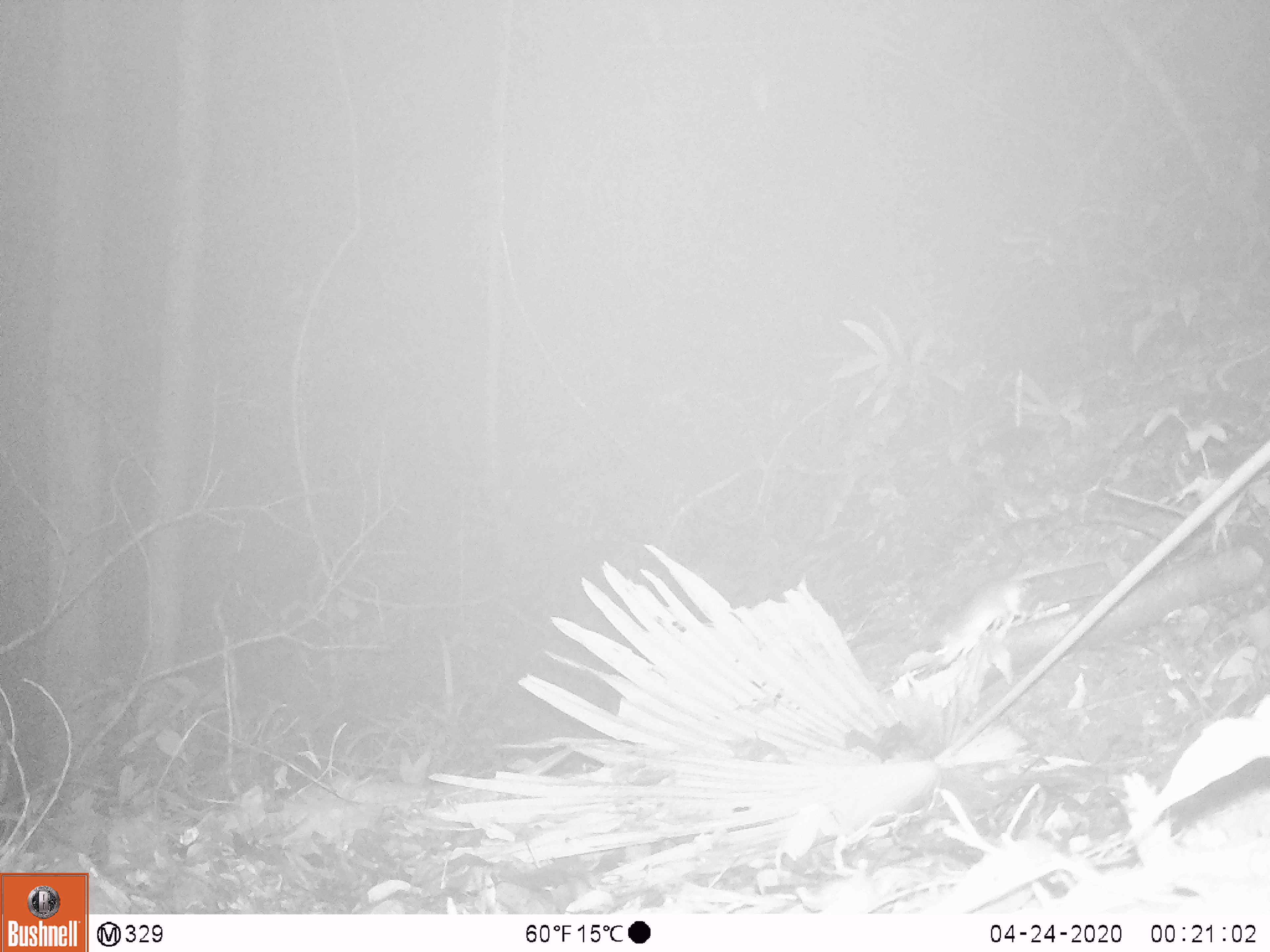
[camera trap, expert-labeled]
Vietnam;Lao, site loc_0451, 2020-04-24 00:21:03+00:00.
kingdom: Animalia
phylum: Chordata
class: Mammalia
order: Rodentia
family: Muridae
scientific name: Muridae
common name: old-world mice and rats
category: unidentified murid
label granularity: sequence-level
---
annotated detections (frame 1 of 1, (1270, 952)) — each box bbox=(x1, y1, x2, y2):
unidentified murid: bbox=(928, 578, 1029, 672)